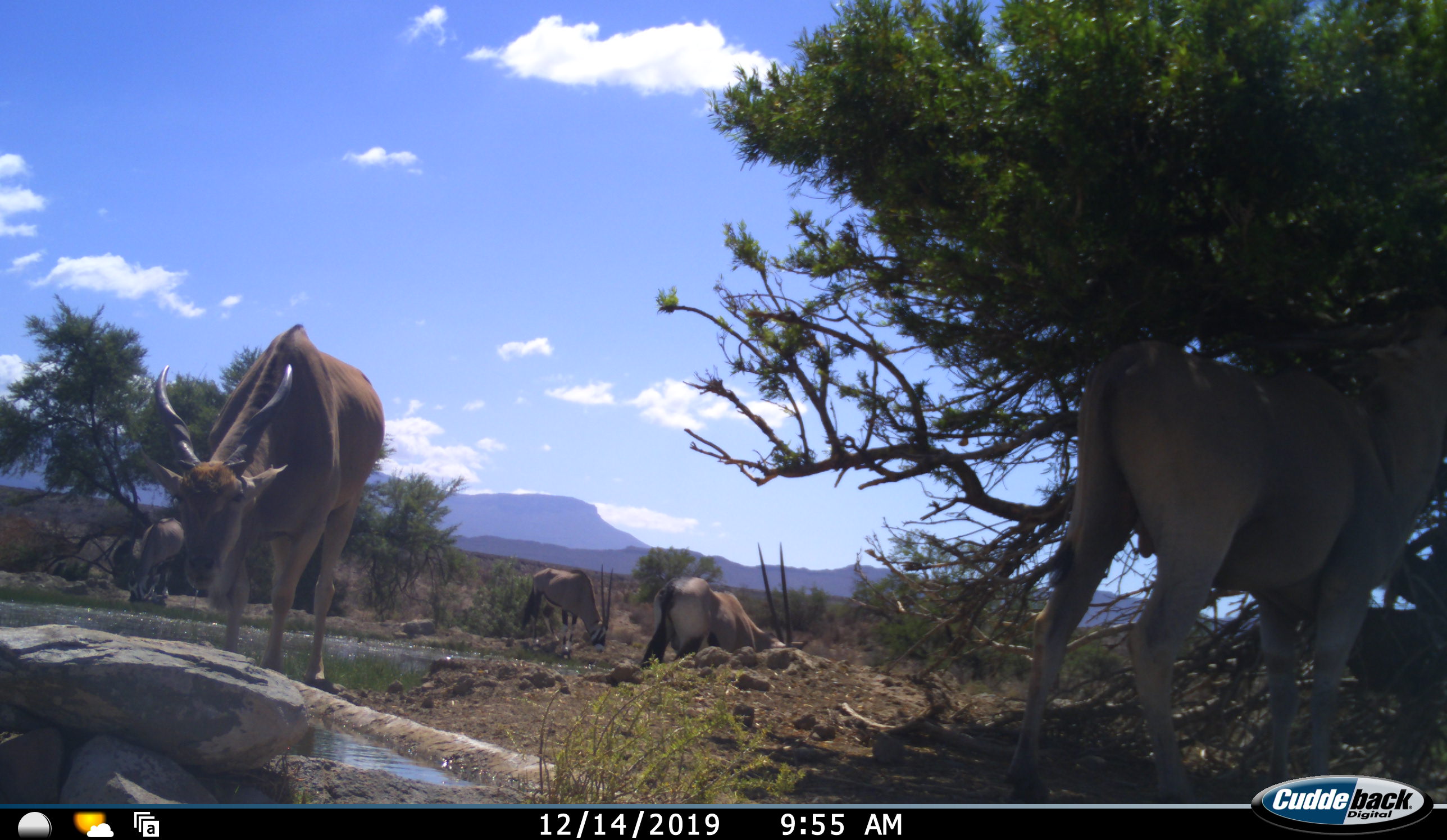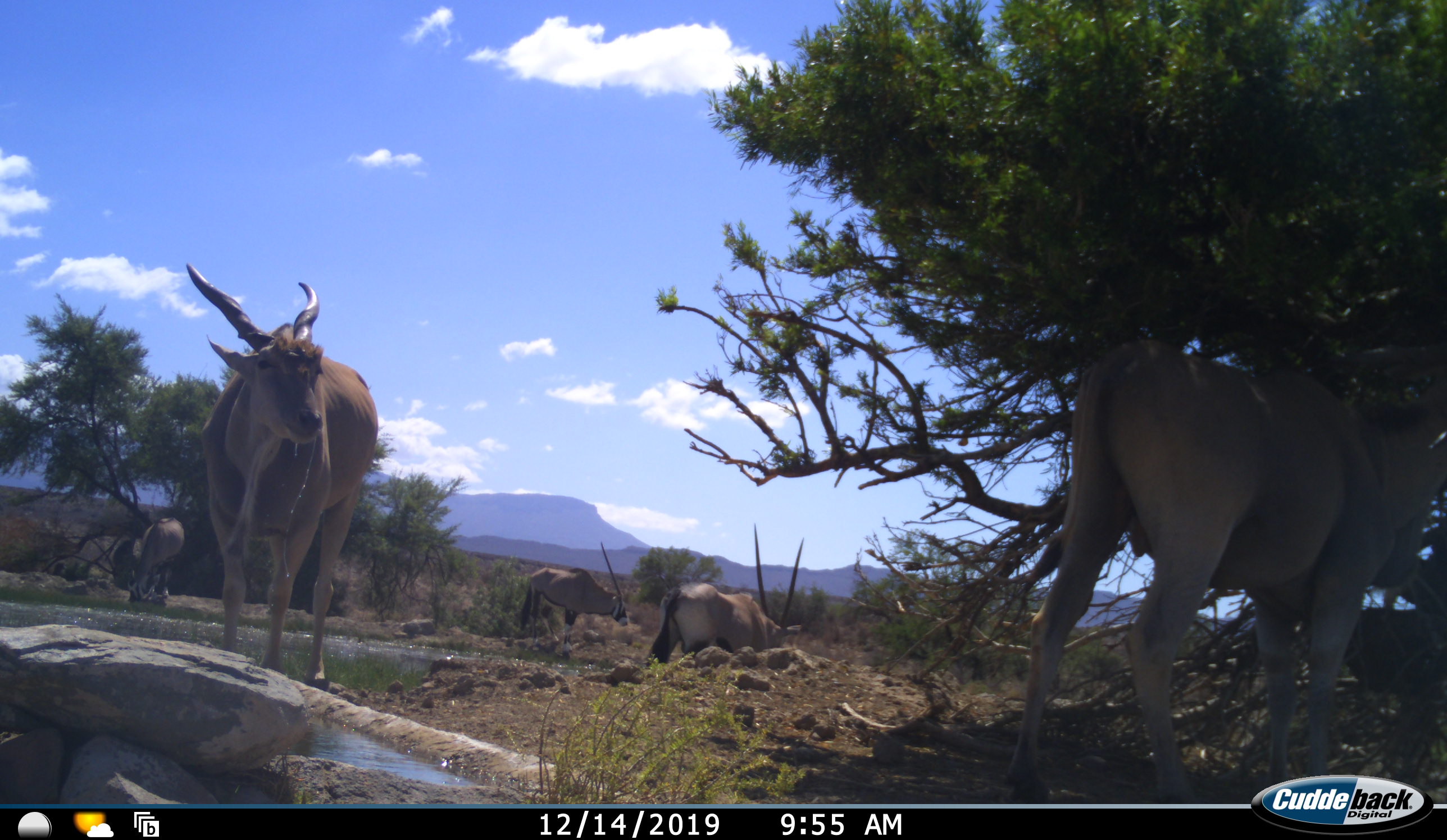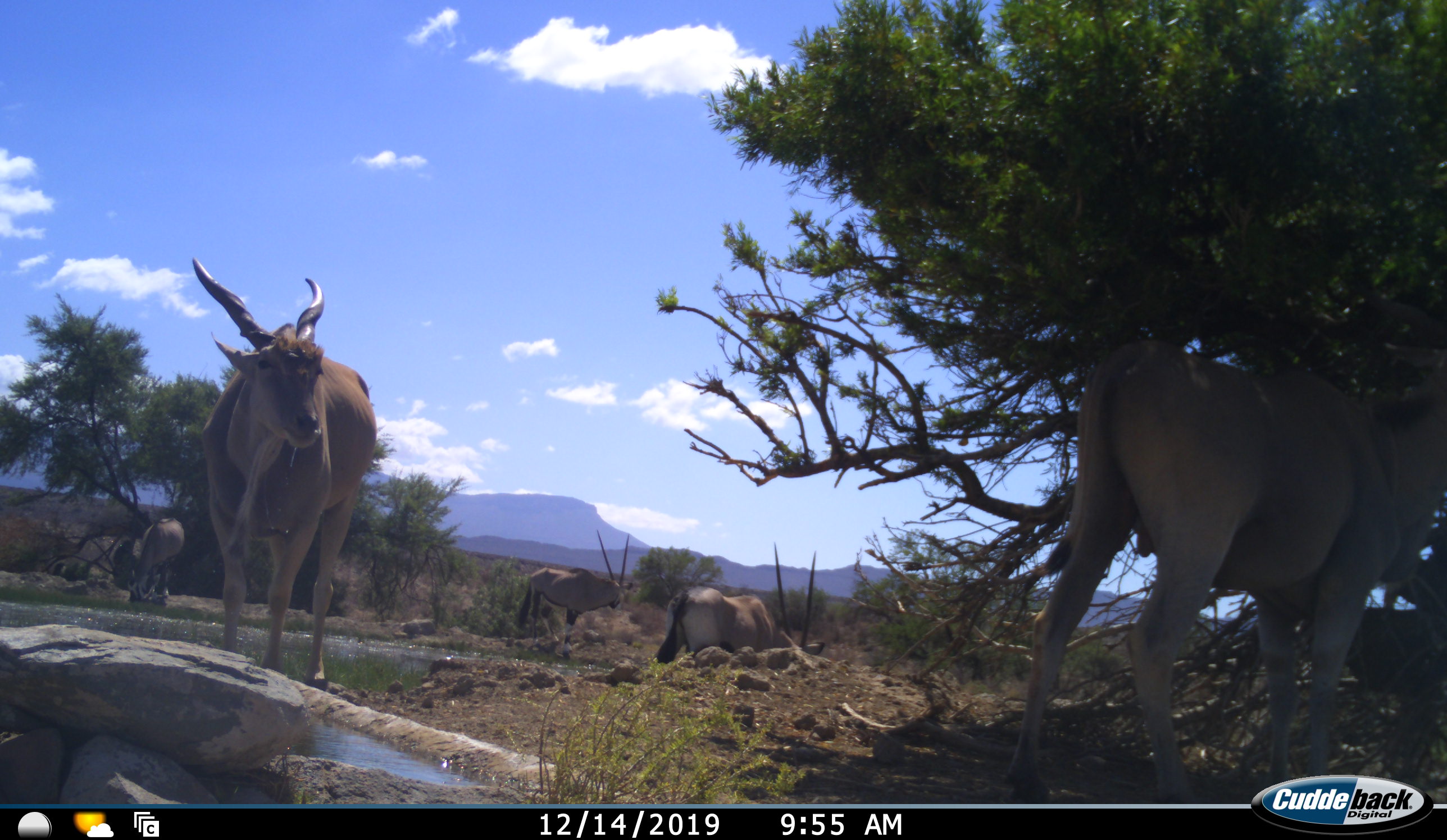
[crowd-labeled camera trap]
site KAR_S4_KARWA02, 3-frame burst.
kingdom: Animalia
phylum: Chordata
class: Mammalia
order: Artiodactyla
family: Bovidae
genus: Tragelaphus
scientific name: Tragelaphus oryx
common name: eland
Eland (Tragelaphus oryx), count 2. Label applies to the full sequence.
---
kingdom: Animalia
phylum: Chordata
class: Mammalia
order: Artiodactyla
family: Bovidae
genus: Oryx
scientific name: Oryx gazella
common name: gemsbok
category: oryx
Oryx (gemsbok) (Oryx gazella), count 3. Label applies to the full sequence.